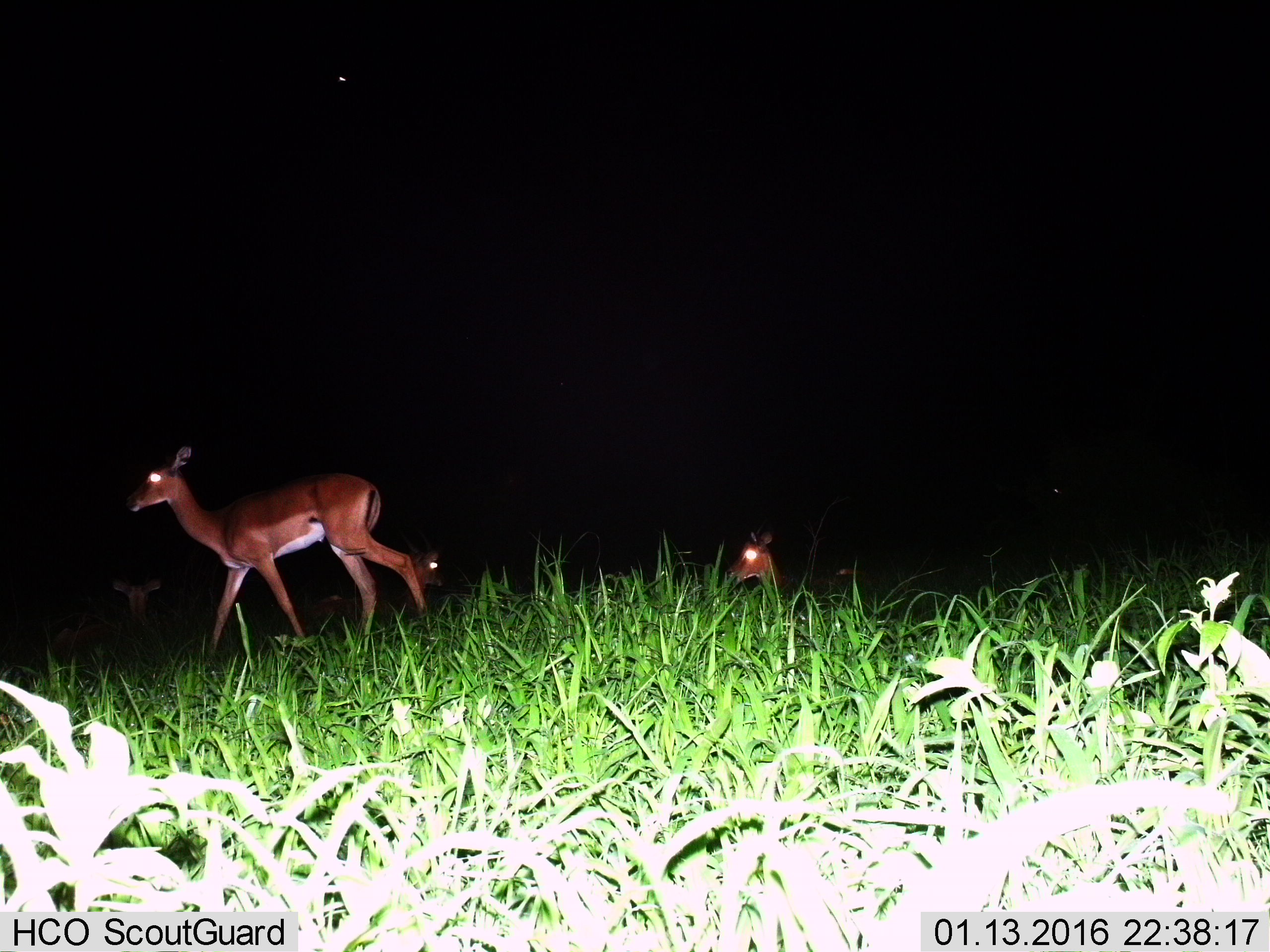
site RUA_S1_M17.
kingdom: Animalia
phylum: Chordata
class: Mammalia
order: Artiodactyla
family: Bovidae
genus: Aepyceros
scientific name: Aepyceros melampus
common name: impala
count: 4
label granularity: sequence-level